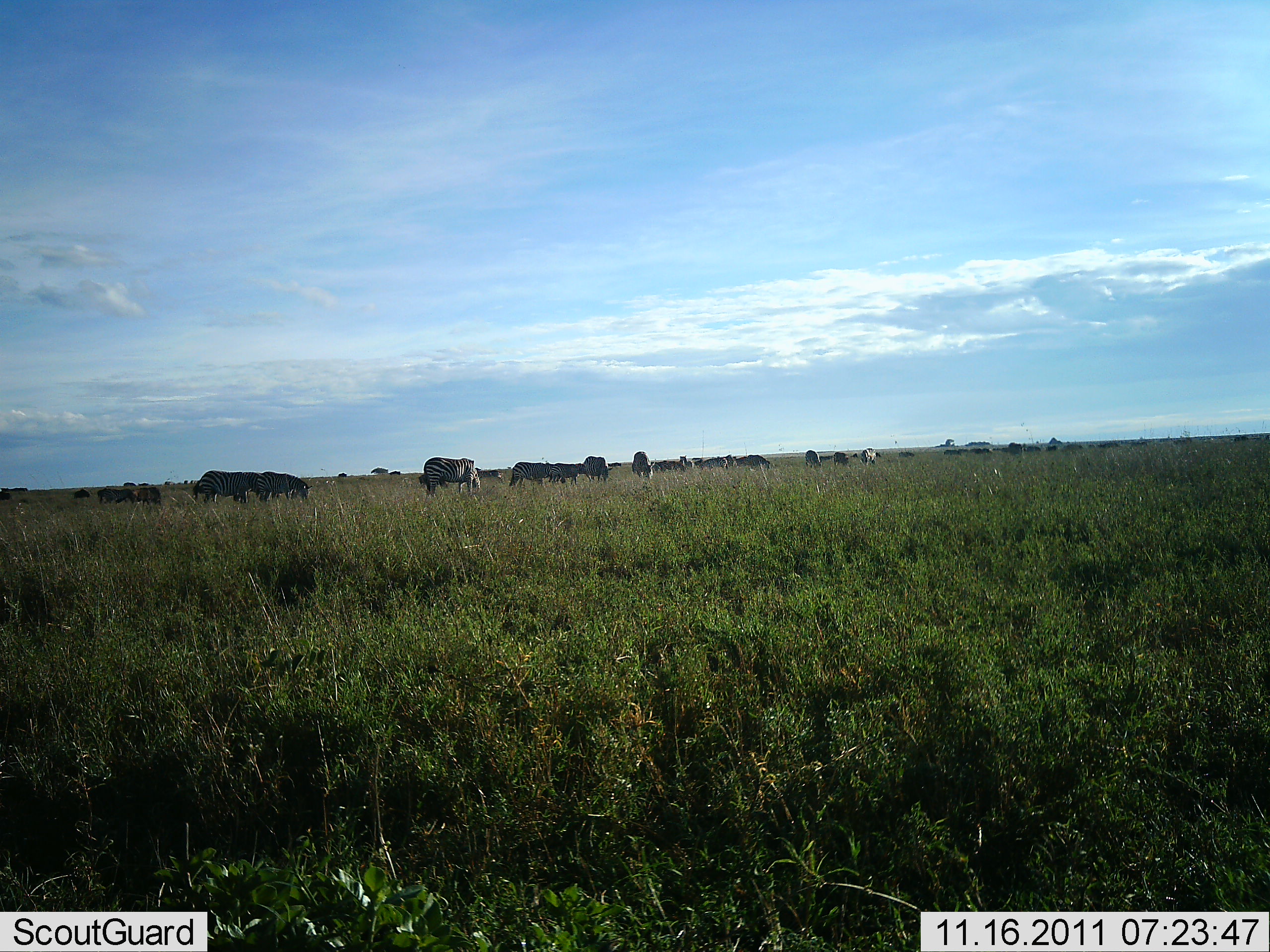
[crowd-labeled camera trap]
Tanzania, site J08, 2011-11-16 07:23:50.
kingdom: Animalia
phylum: Chordata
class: Mammalia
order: Perissodactyla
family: Equidae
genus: Equus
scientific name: Equus quagga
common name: plains zebra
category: zebra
Zebra (plains zebra) (Equus quagga), count 11-50. Behavior (volunteer vote fractions): standing 38%, resting 8%, moving 31%, interacting 0%. Young present (vote fraction): 0%. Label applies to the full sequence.